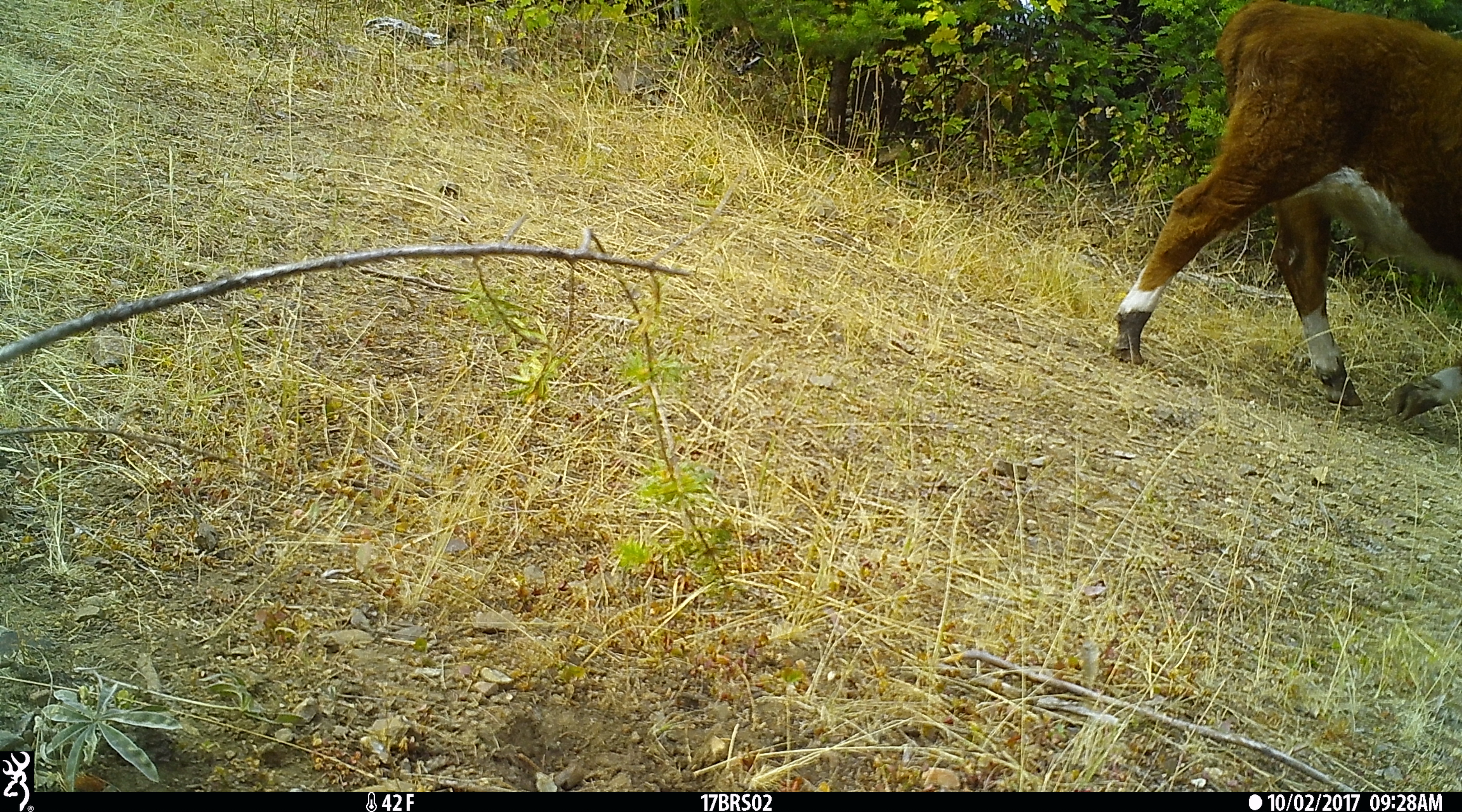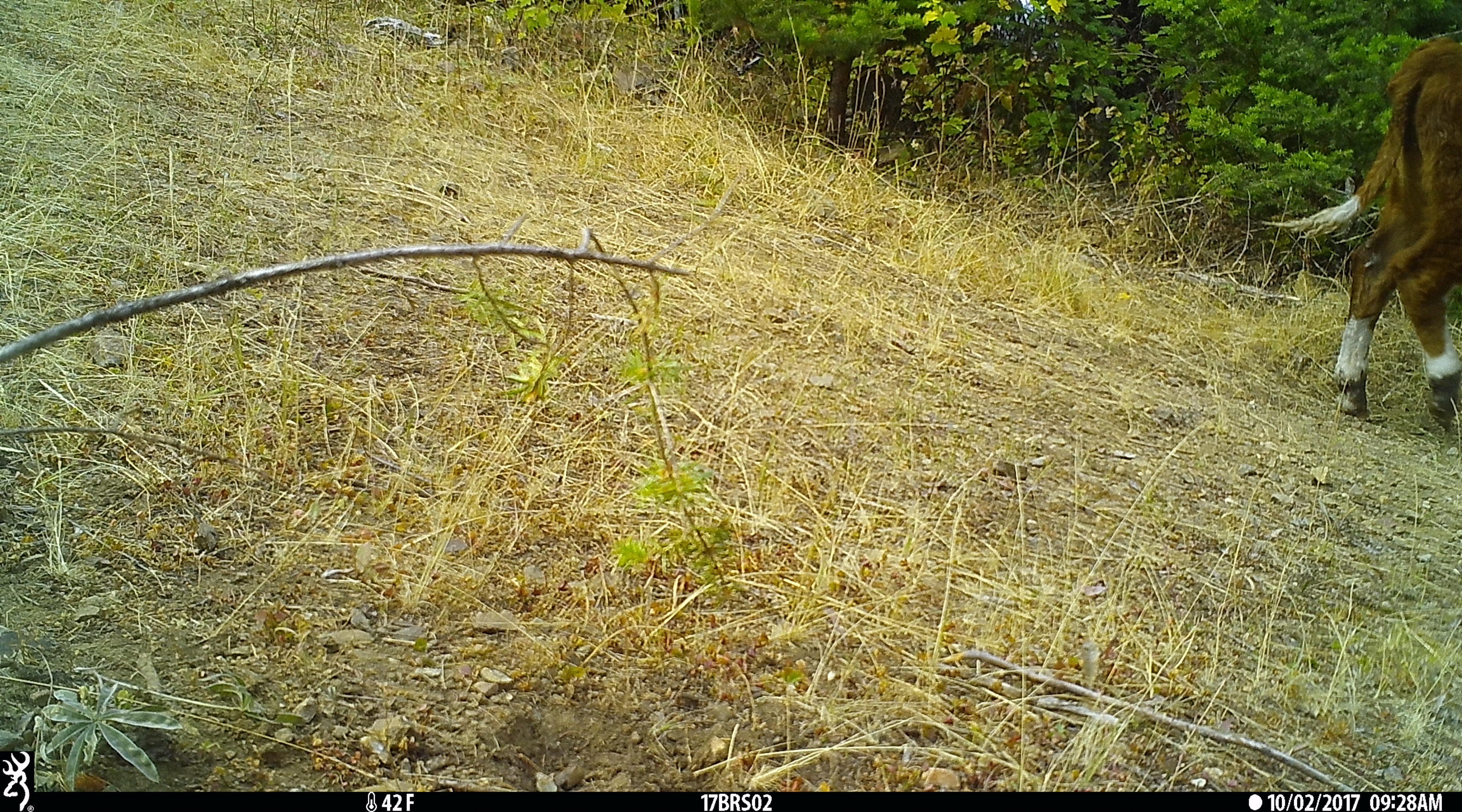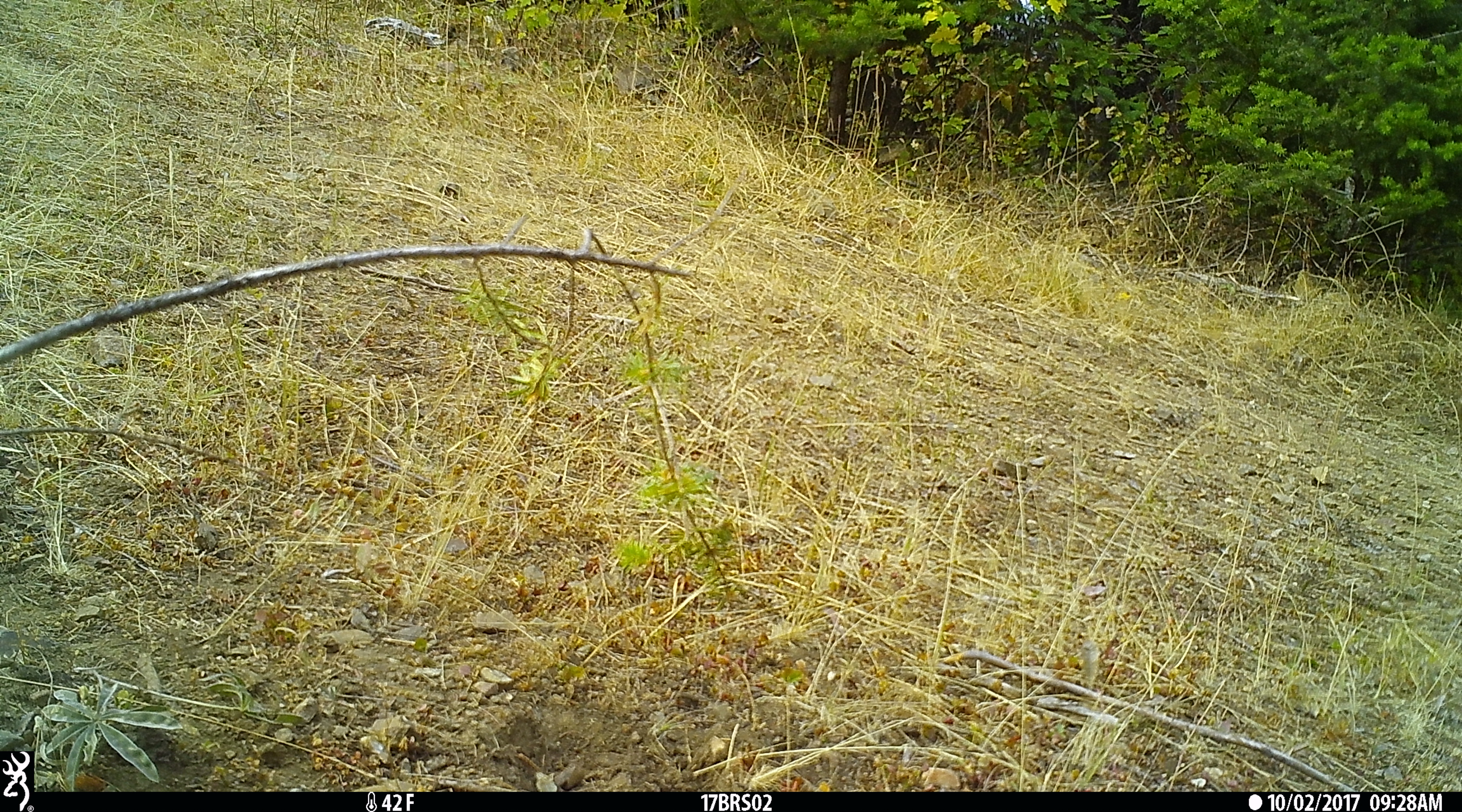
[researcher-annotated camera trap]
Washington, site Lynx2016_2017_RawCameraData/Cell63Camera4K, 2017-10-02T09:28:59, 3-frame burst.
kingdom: Animalia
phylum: Chordata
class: Mammalia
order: Artiodactyla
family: Bovidae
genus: Bos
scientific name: Bos taurus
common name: domestic cattle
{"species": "domestic cattle (Bos taurus)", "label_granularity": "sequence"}